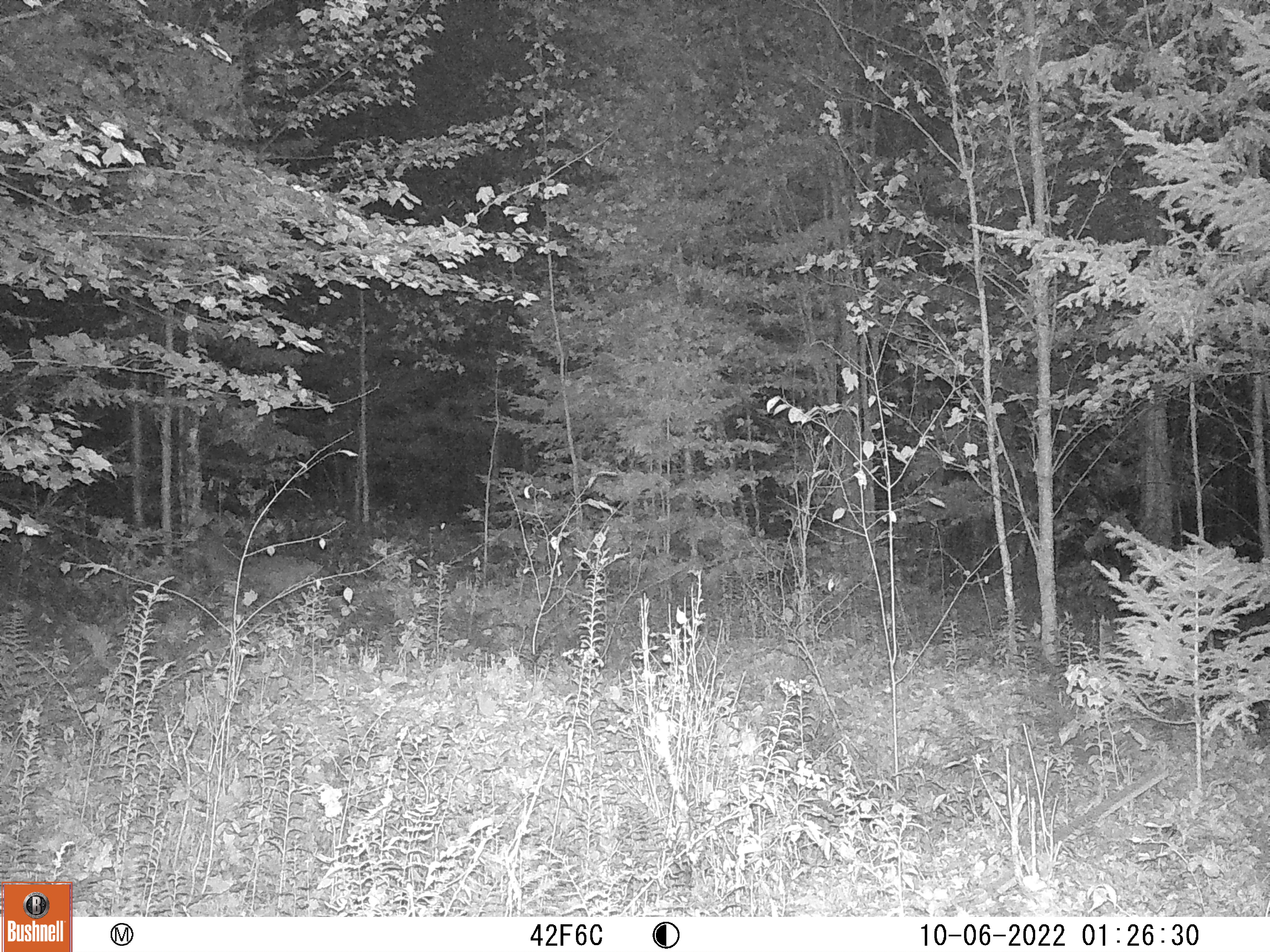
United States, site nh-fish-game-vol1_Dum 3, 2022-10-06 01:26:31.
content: unidentified animal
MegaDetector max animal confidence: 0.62